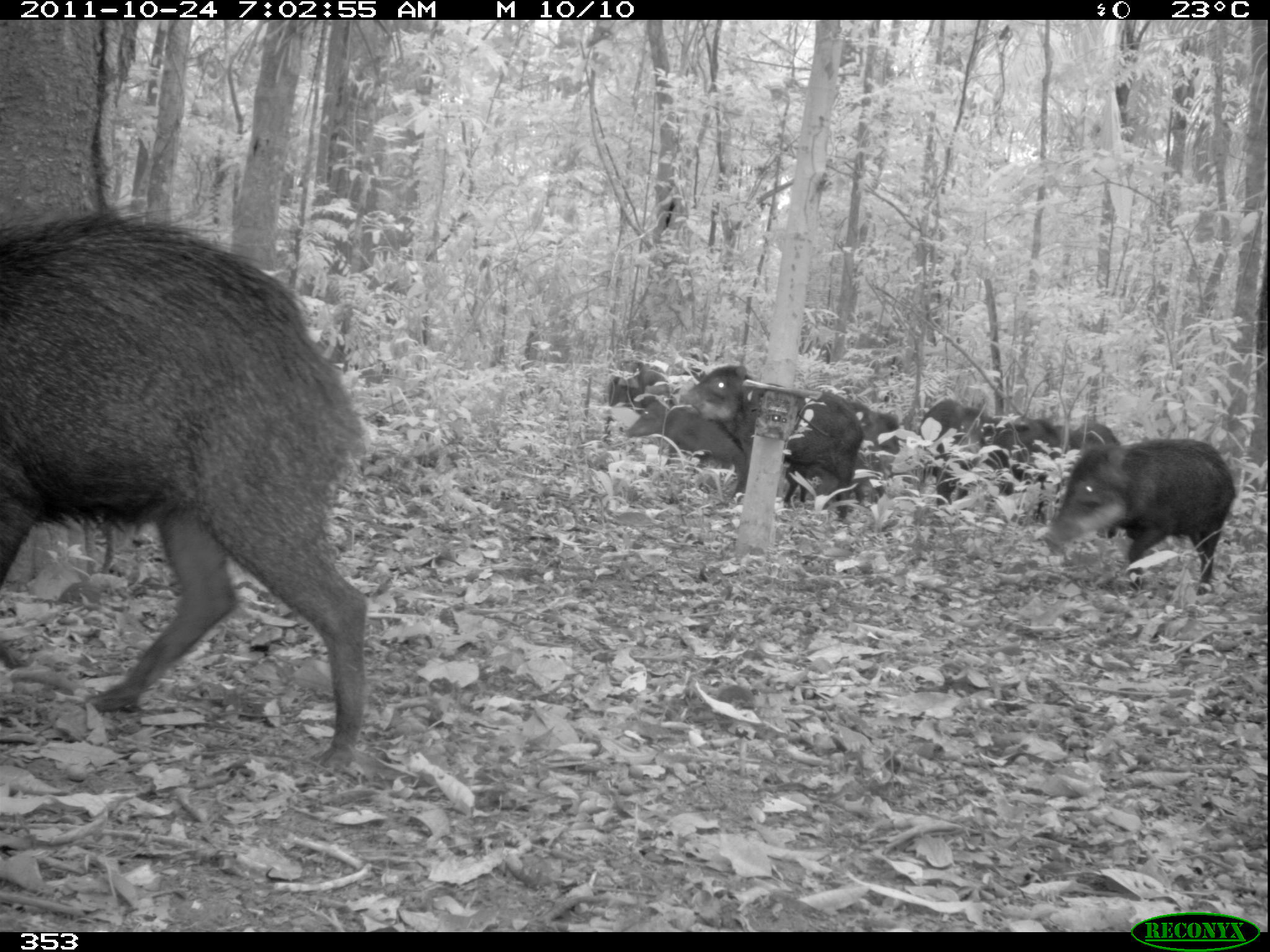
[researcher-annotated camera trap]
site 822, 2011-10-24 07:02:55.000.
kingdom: Animalia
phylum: Chordata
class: Mammalia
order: Artiodactyla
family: Tayassuidae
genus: Tayassu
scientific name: Tayassu pecari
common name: white-lipped peccary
Tayassu pecari (white-lipped peccary).